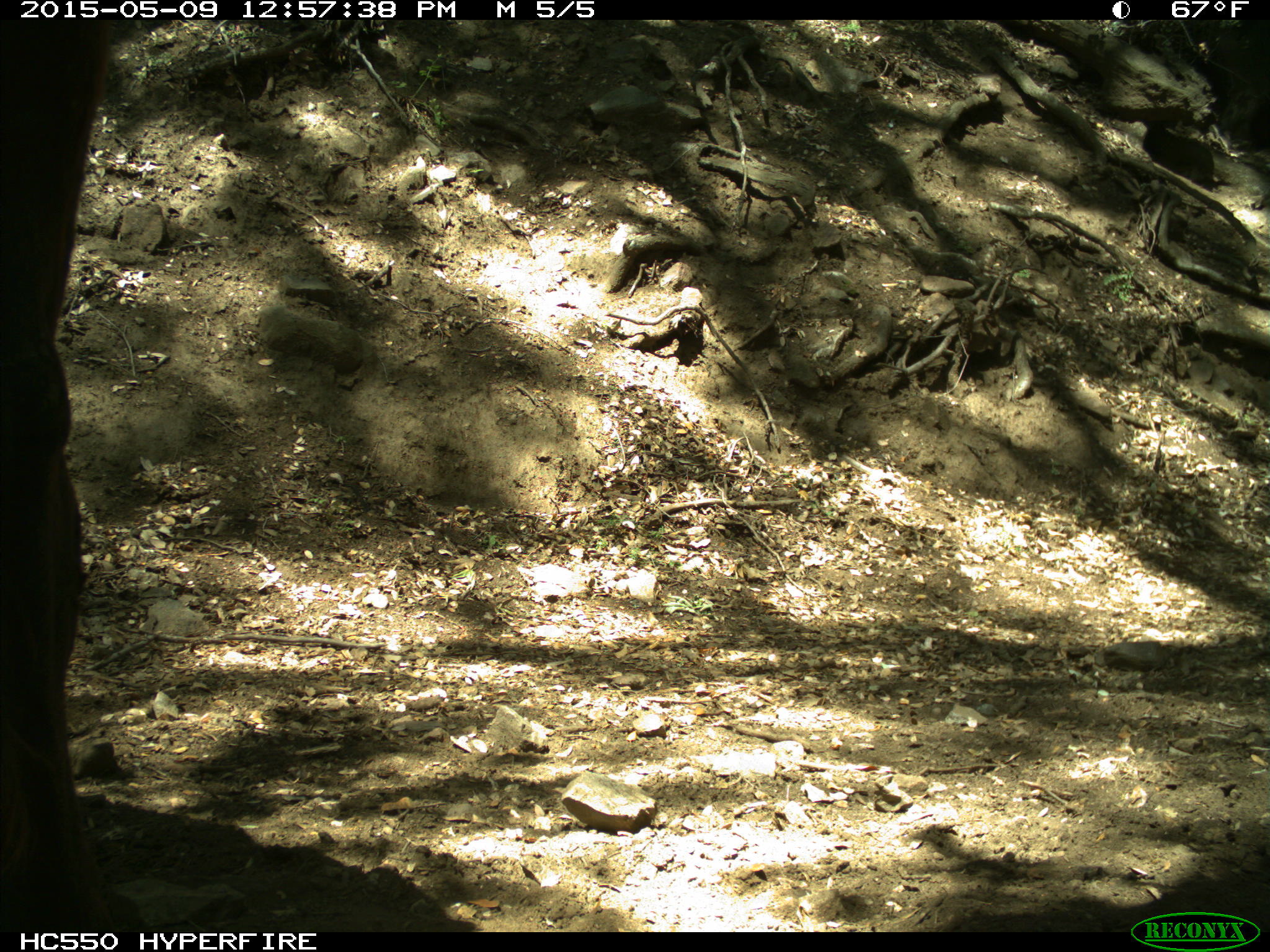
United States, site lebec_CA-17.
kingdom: Animalia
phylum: Chordata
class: Mammalia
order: Artiodactyla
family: Bovidae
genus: Bos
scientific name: Bos taurus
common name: domestic cow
Bos taurus (domestic cow).